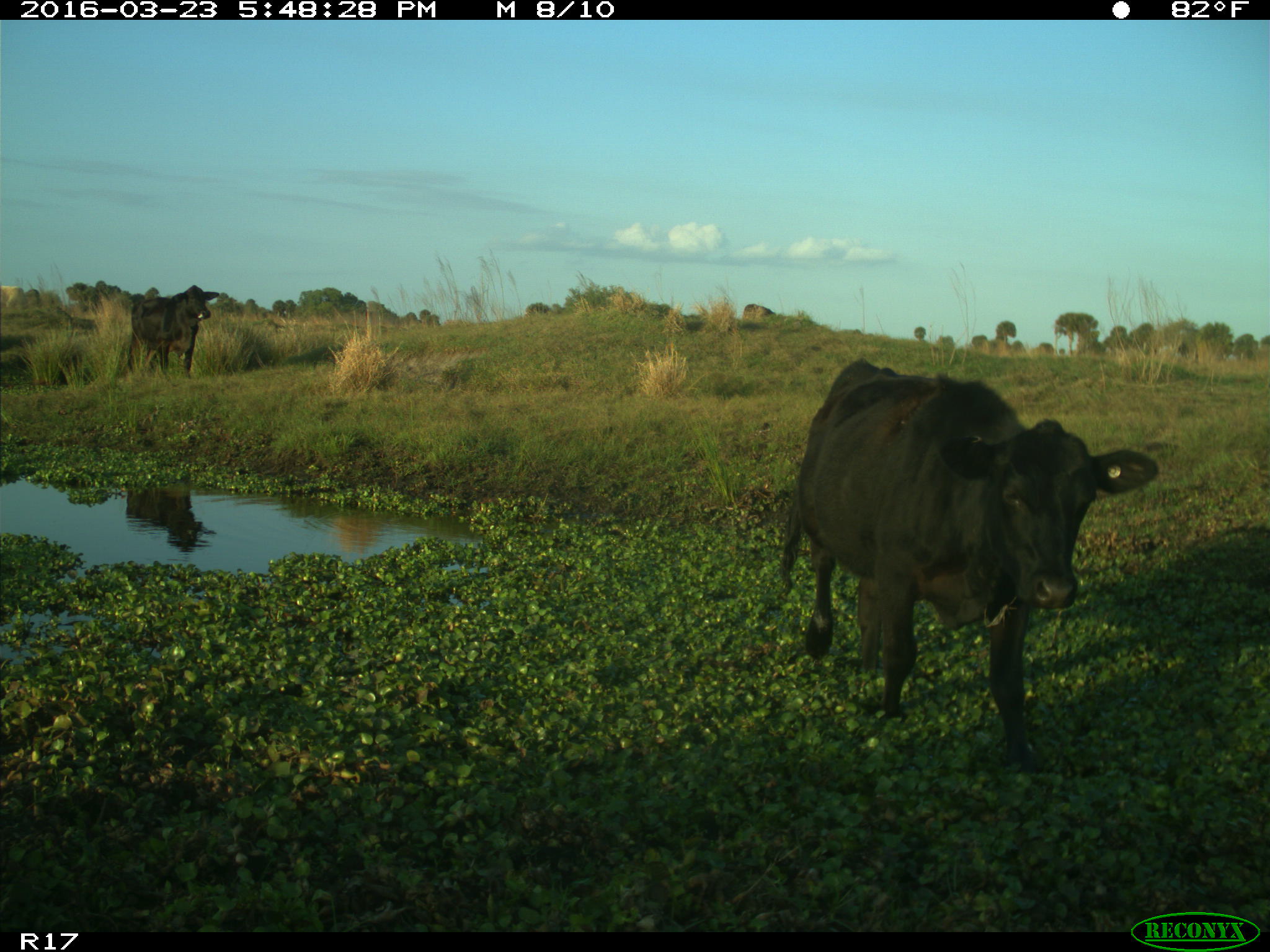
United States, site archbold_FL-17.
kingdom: Animalia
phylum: Chordata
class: Mammalia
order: Artiodactyla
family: Bovidae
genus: Bos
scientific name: Bos taurus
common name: domestic cow